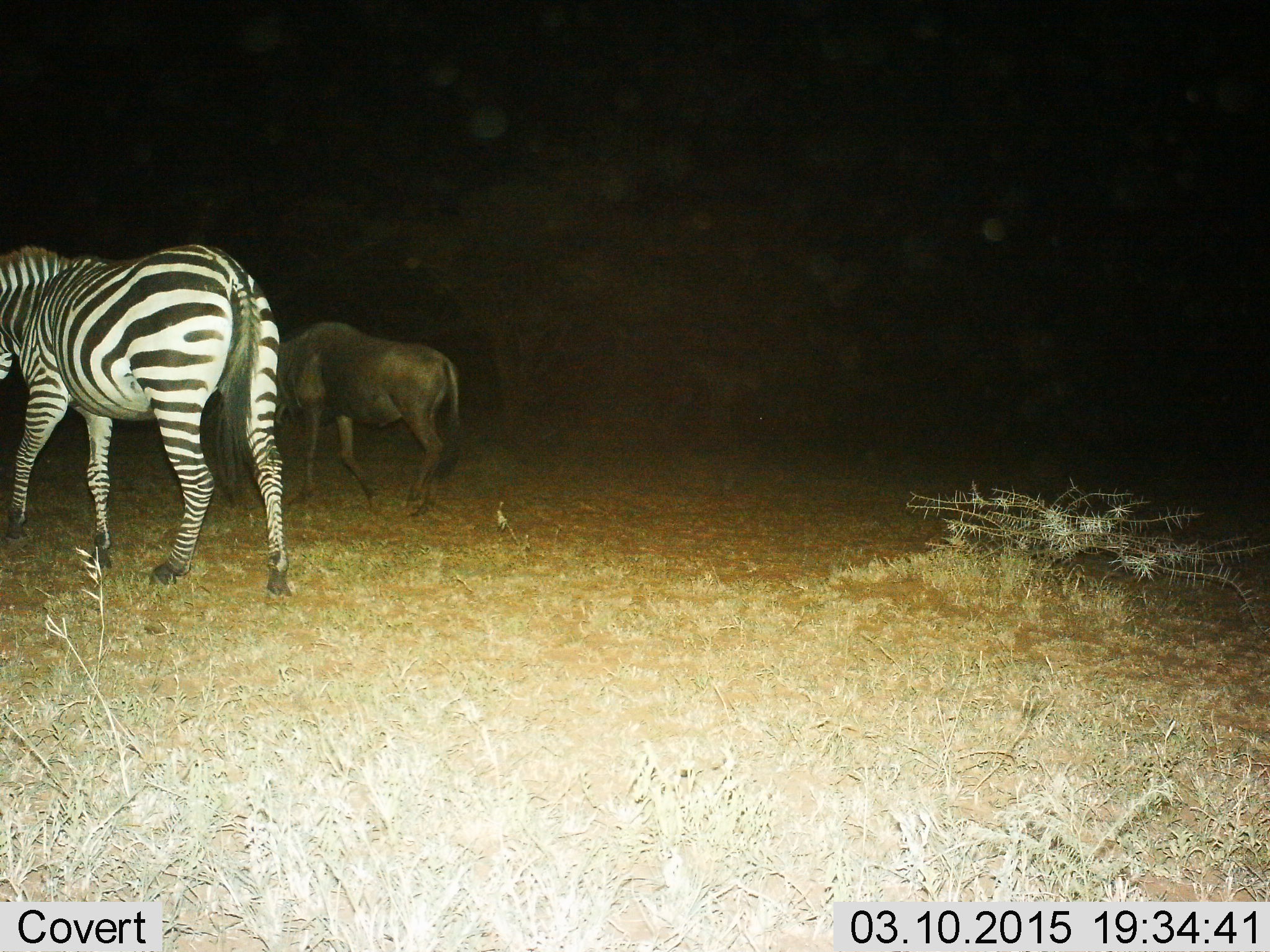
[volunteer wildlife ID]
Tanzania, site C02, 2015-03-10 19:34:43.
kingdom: Animalia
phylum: Chordata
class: Mammalia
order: Artiodactyla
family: Bovidae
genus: Connochaetes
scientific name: Connochaetes taurinus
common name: blue wildebeest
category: wildebeest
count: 1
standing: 0%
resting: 0%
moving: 90%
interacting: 0%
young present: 0%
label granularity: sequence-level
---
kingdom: Animalia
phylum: Chordata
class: Mammalia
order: Perissodactyla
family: Equidae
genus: Equus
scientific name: Equus quagga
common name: plains zebra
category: zebra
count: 1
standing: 25%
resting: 0%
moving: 67%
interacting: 0%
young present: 8%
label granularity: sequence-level